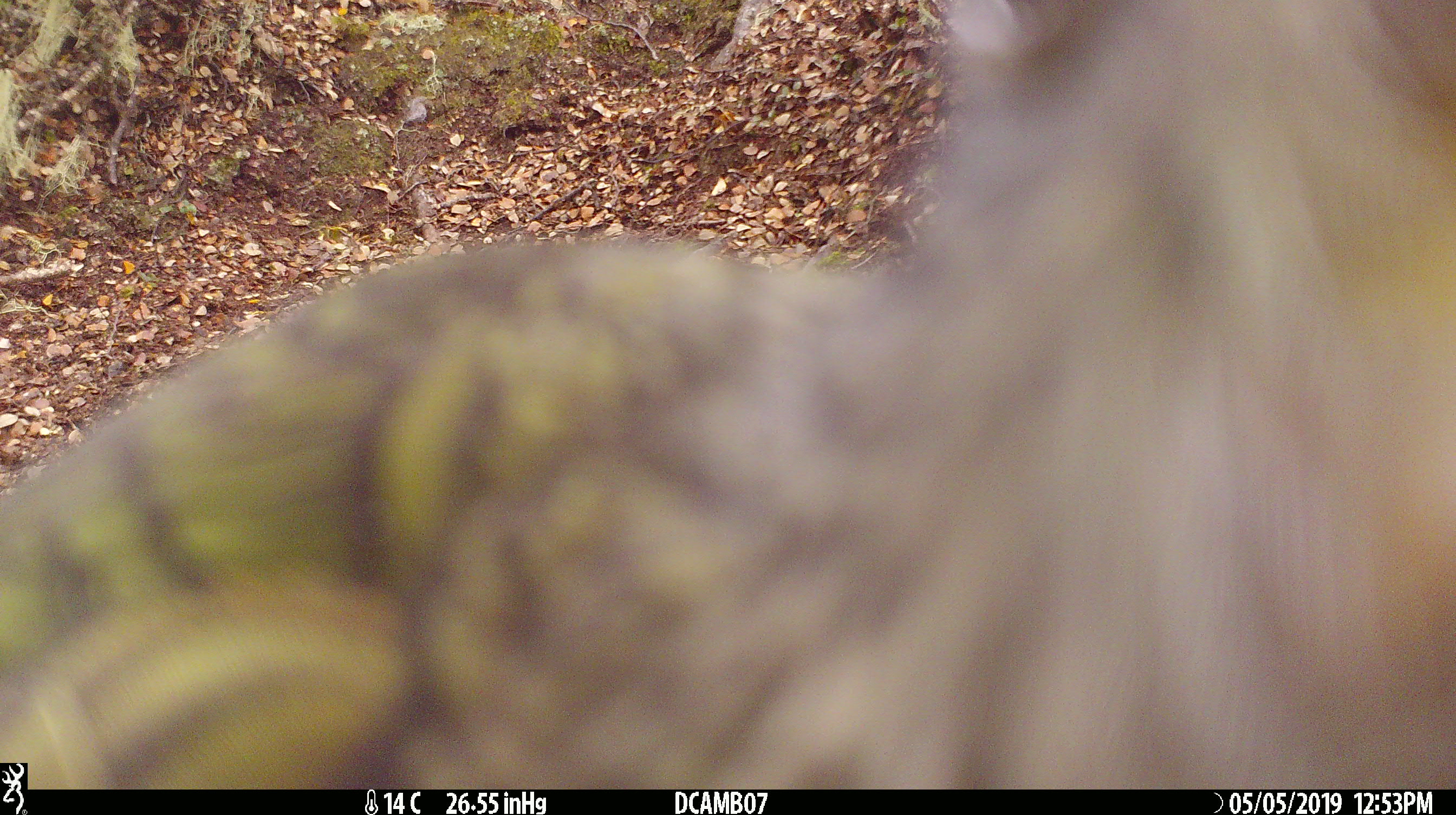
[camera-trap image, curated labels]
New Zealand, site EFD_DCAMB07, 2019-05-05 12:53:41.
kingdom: Animalia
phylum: Chordata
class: Aves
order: Psittaciformes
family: Strigopidae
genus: Nestor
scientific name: Nestor notabilis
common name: kea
Kea (Nestor notabilis).